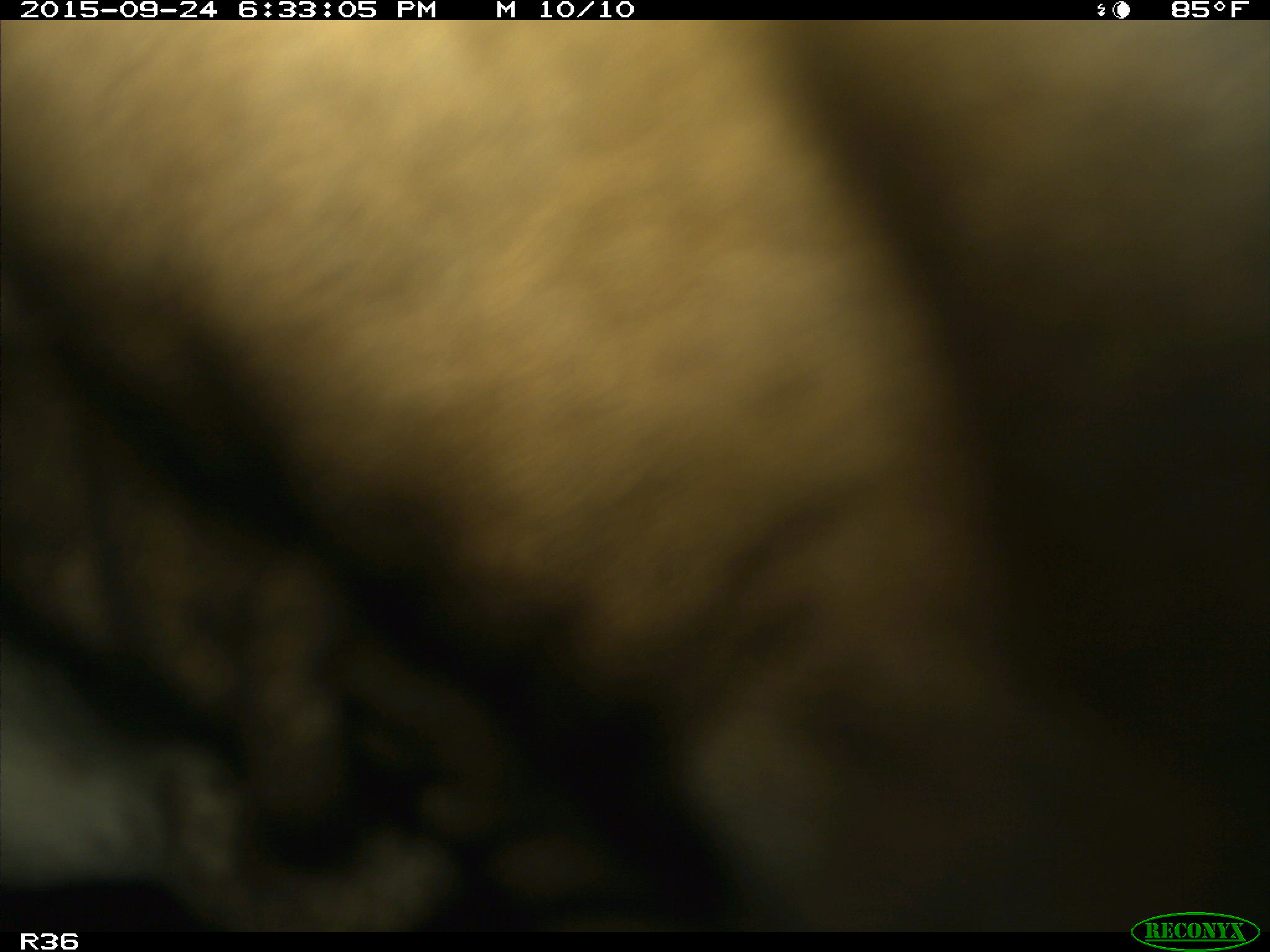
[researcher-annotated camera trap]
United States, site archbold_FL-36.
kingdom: Animalia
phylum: Chordata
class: Mammalia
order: Artiodactyla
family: Bovidae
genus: Bos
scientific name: Bos taurus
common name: domestic cow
Bos taurus (domestic cow).